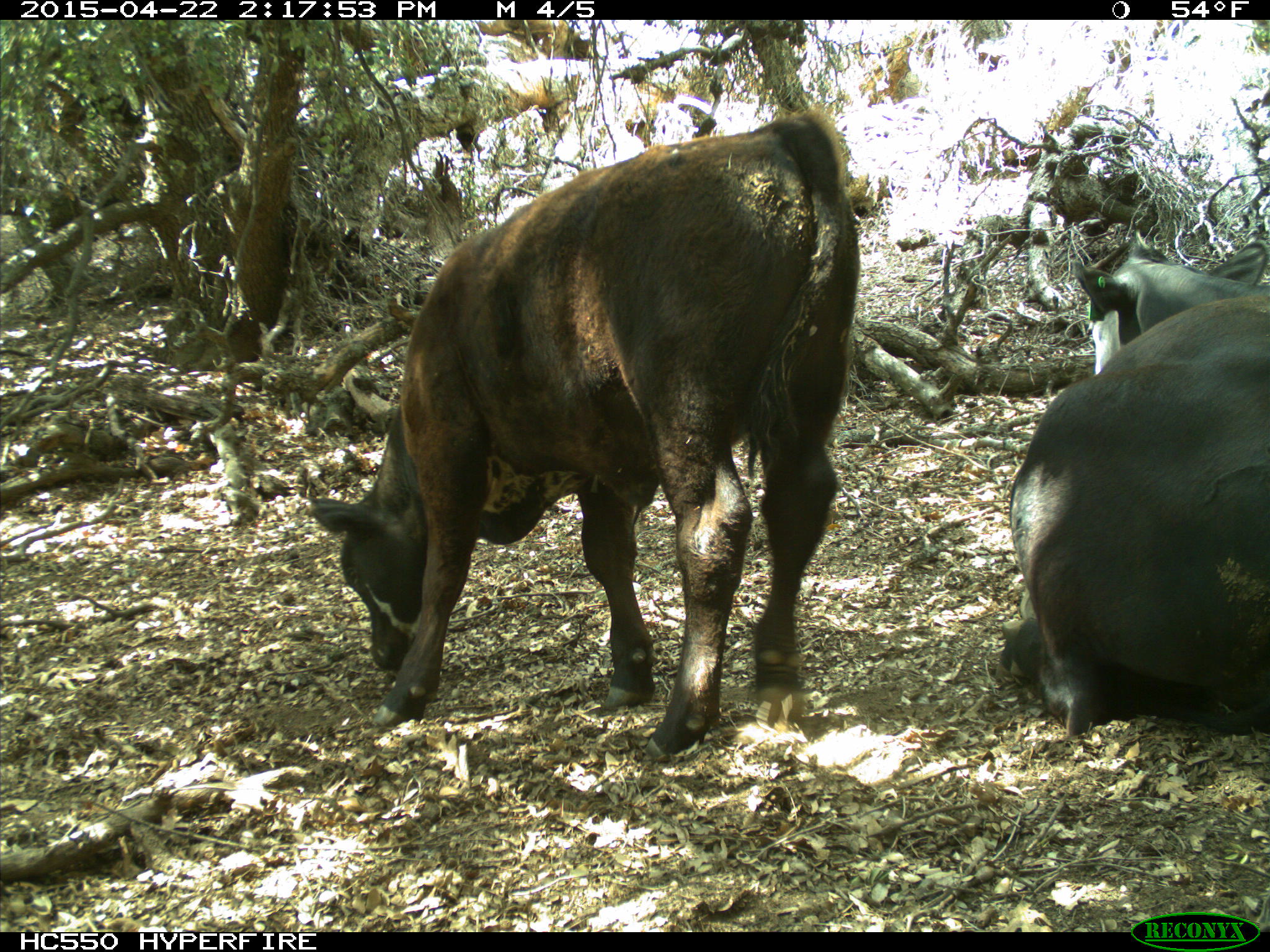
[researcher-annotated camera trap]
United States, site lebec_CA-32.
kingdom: Animalia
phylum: Chordata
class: Mammalia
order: Artiodactyla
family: Bovidae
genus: Bos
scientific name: Bos taurus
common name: domestic cow